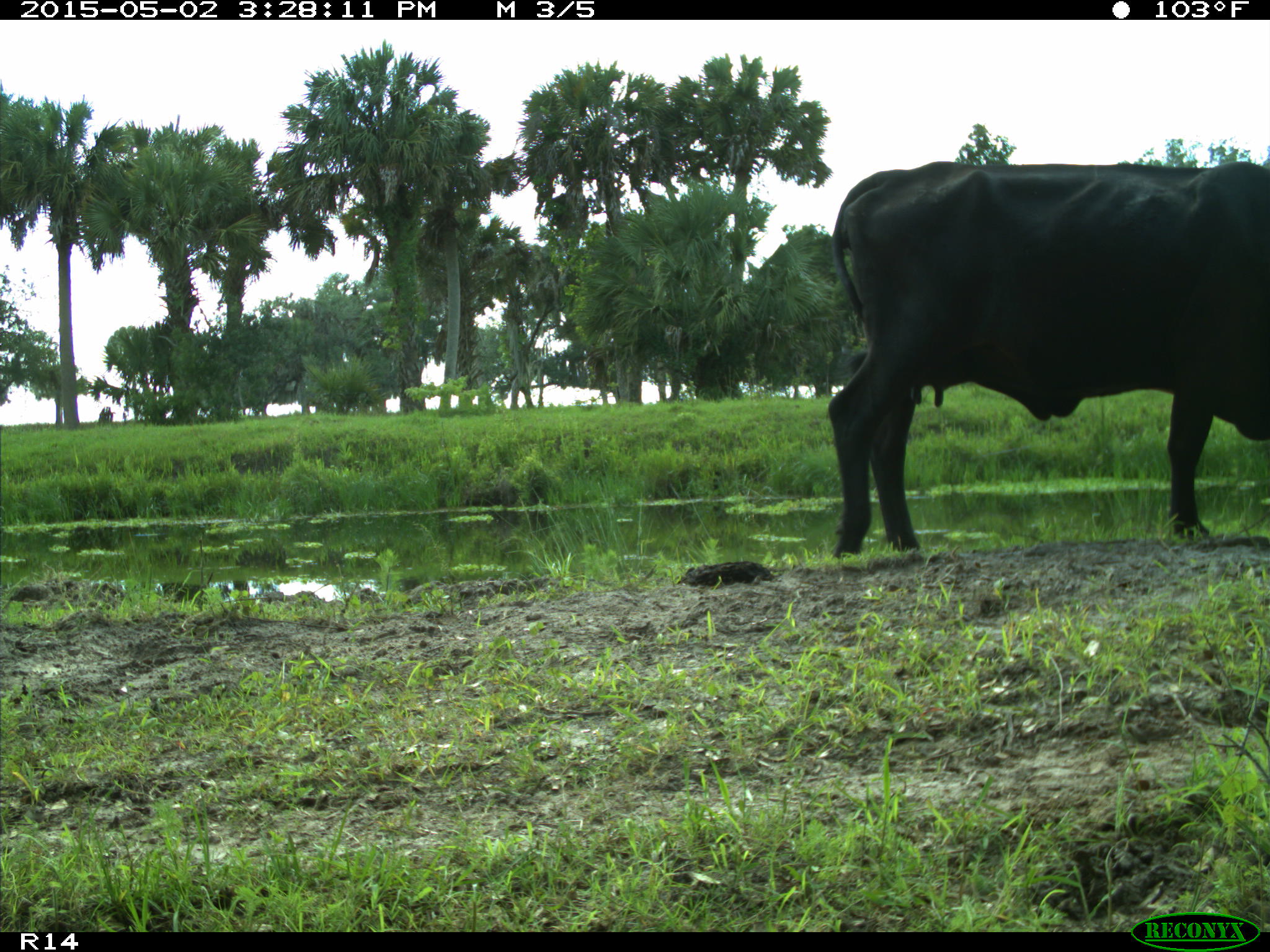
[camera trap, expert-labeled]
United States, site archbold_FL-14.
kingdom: Animalia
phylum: Chordata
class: Mammalia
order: Artiodactyla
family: Bovidae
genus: Bos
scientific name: Bos taurus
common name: domestic cow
Bos taurus (domestic cow).